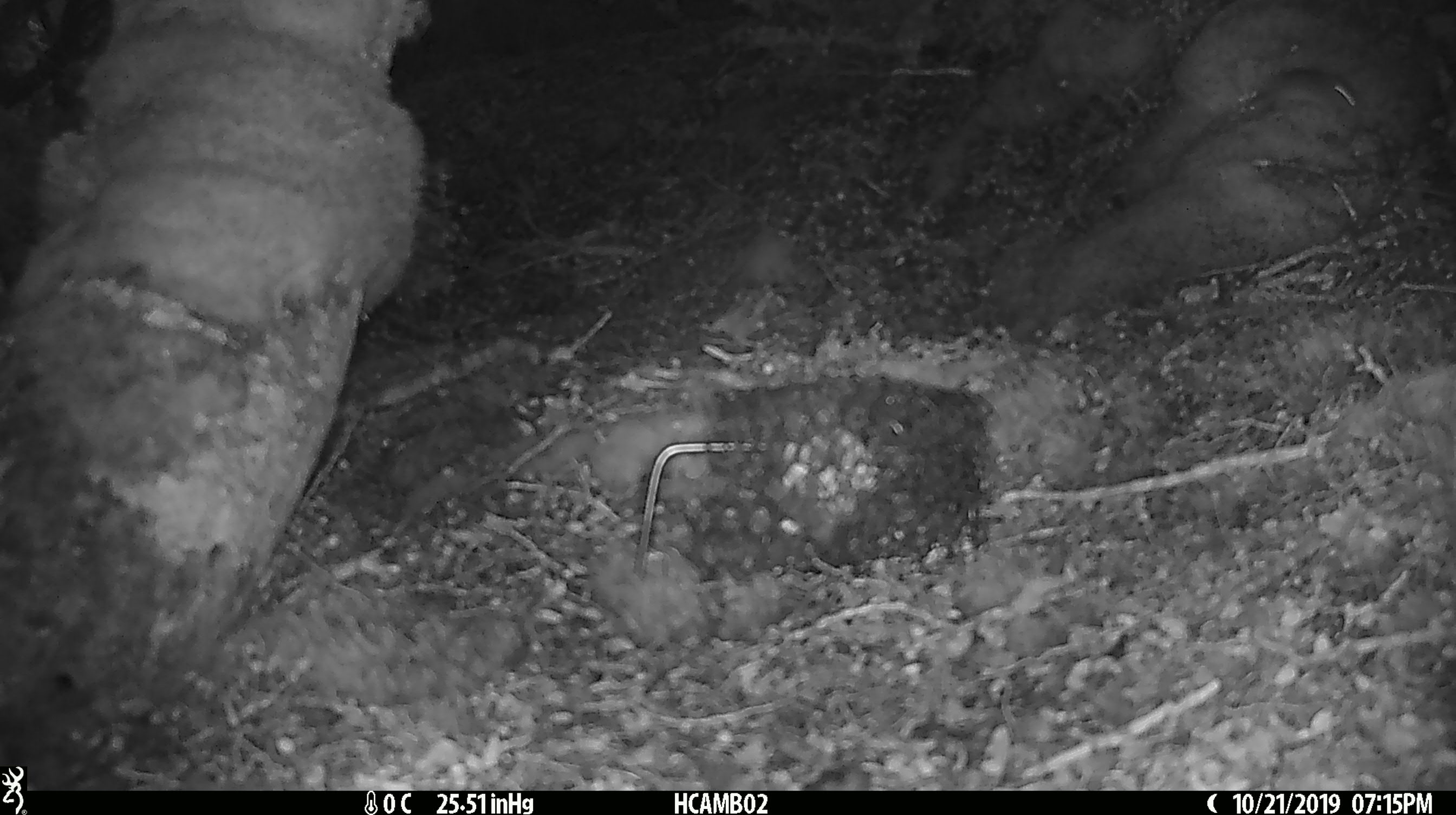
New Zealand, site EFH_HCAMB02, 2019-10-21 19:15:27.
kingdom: Animalia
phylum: Chordata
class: Mammalia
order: Rodentia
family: Muridae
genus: Mus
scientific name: Mus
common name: mouse